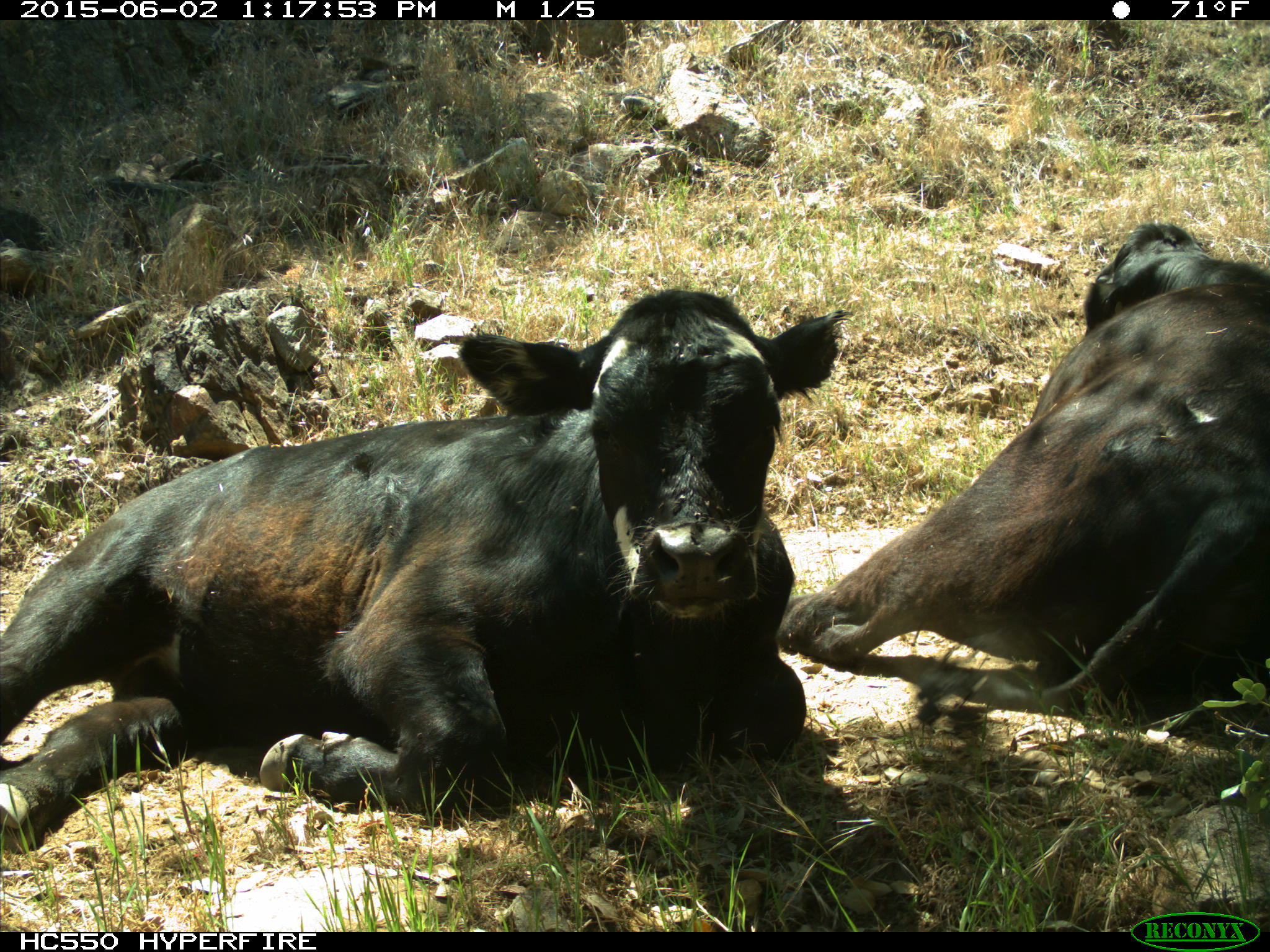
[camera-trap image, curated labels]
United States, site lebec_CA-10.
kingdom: Animalia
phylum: Chordata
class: Mammalia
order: Artiodactyla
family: Bovidae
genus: Bos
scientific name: Bos taurus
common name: domestic cow